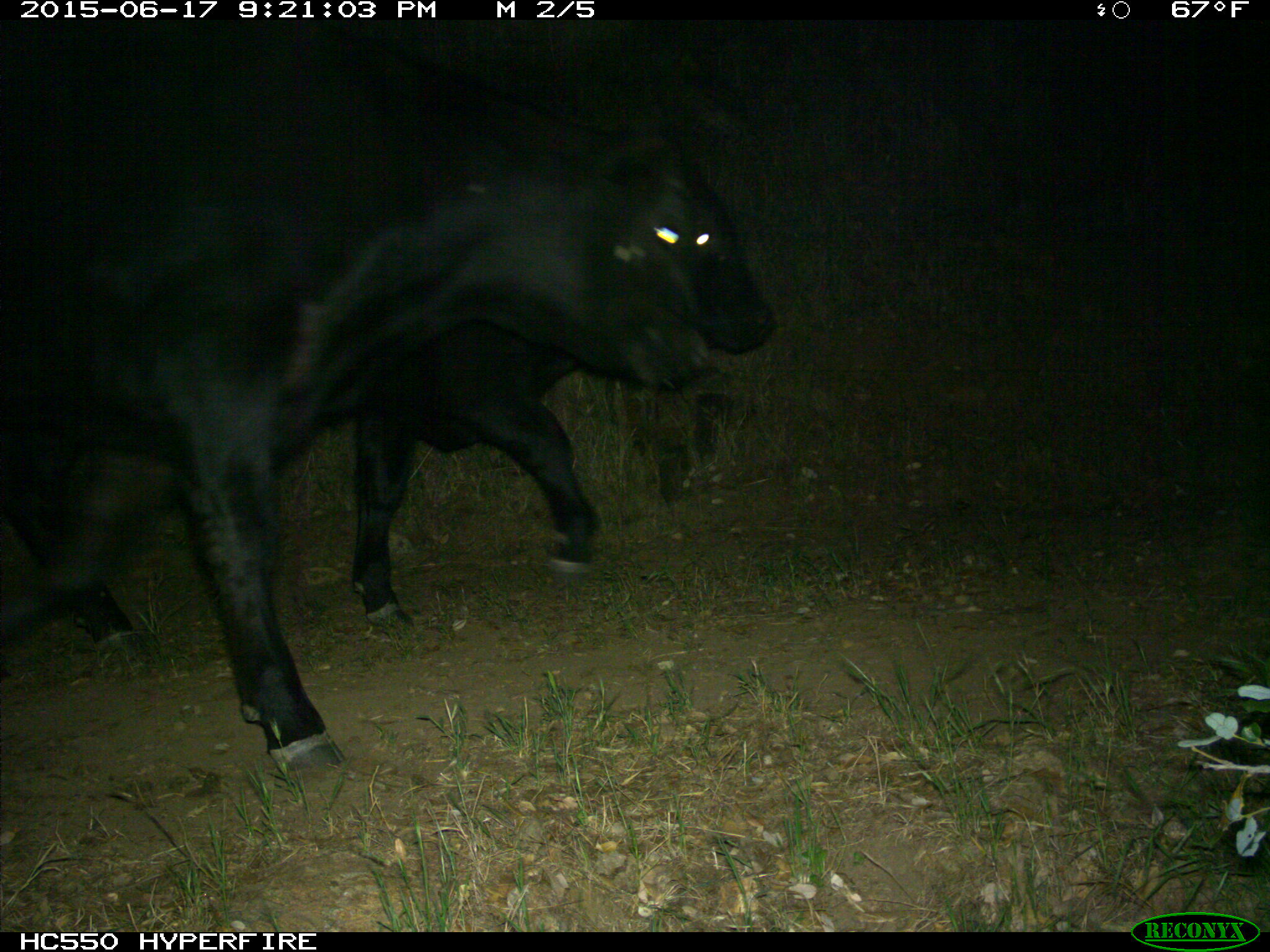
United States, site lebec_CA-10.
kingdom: Animalia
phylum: Chordata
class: Mammalia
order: Artiodactyla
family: Bovidae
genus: Bos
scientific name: Bos taurus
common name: domestic cow